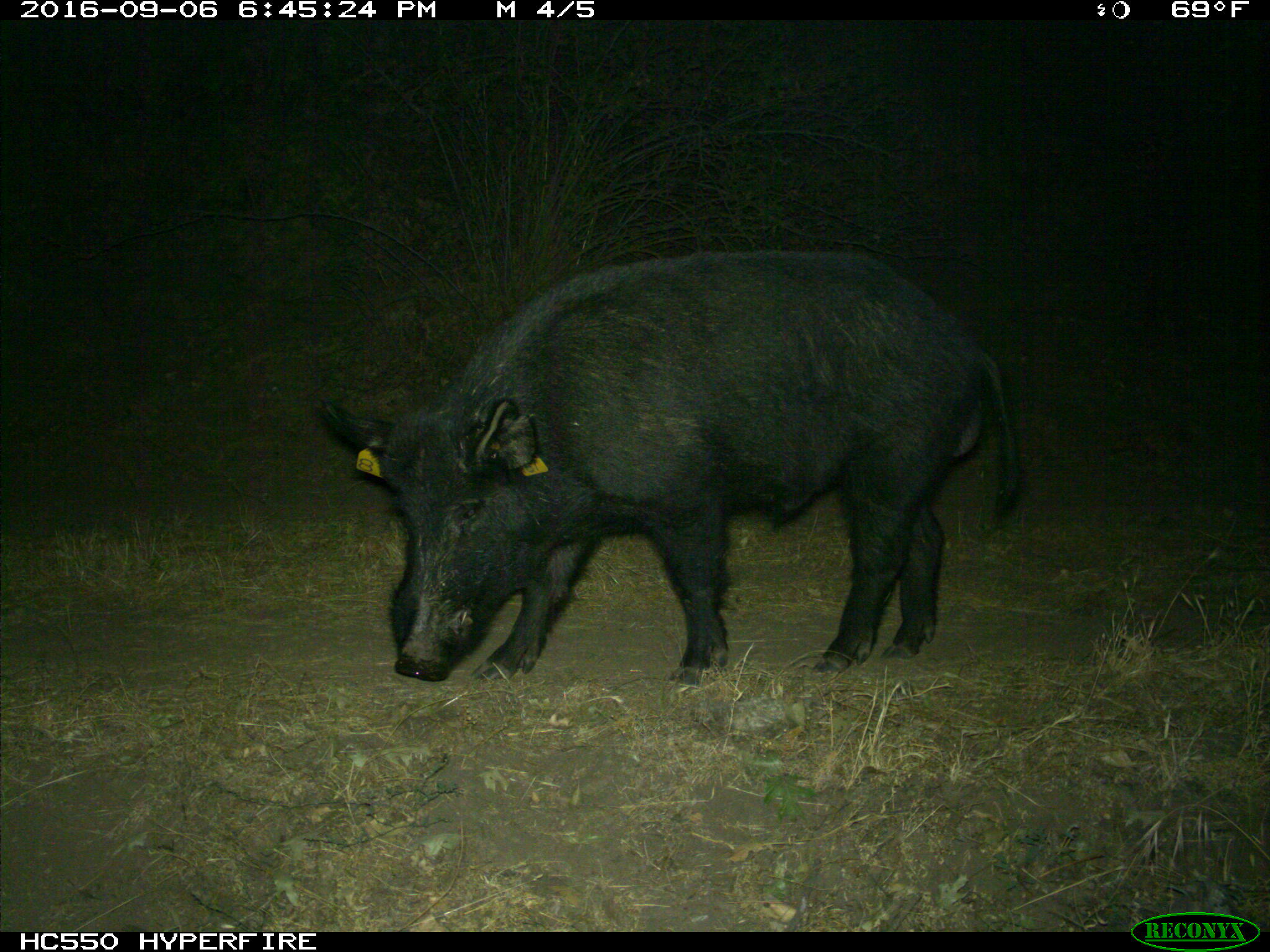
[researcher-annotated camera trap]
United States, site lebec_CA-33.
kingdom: Animalia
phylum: Chordata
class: Mammalia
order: Artiodactyla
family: Suidae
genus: Sus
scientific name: Sus scrofa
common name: wild boar